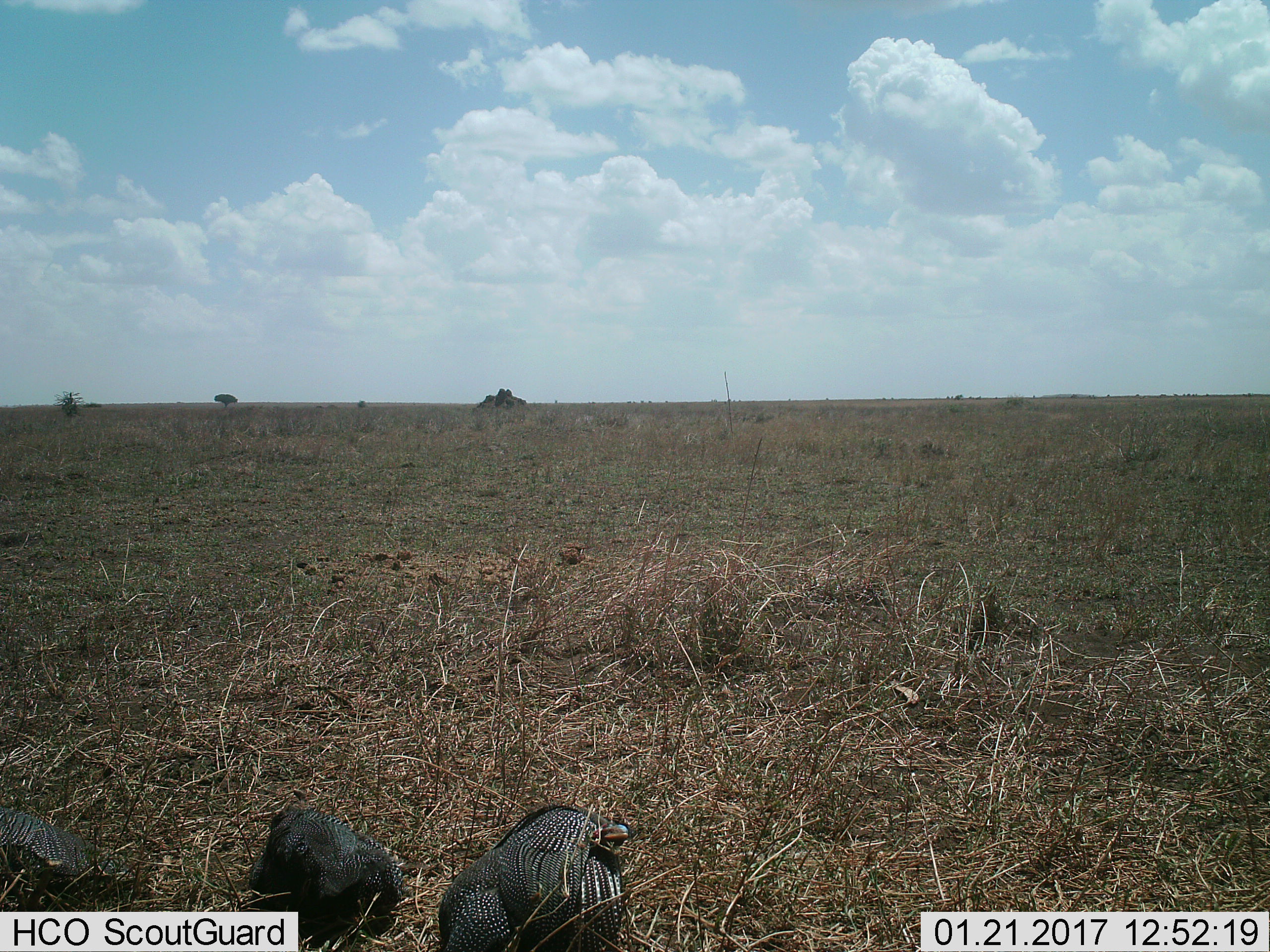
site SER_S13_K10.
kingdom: Animalia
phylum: Chordata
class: Aves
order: Galliformes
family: Numididae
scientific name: Numididae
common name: guineafowl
Guineafowl (Numididae), count 3. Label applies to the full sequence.